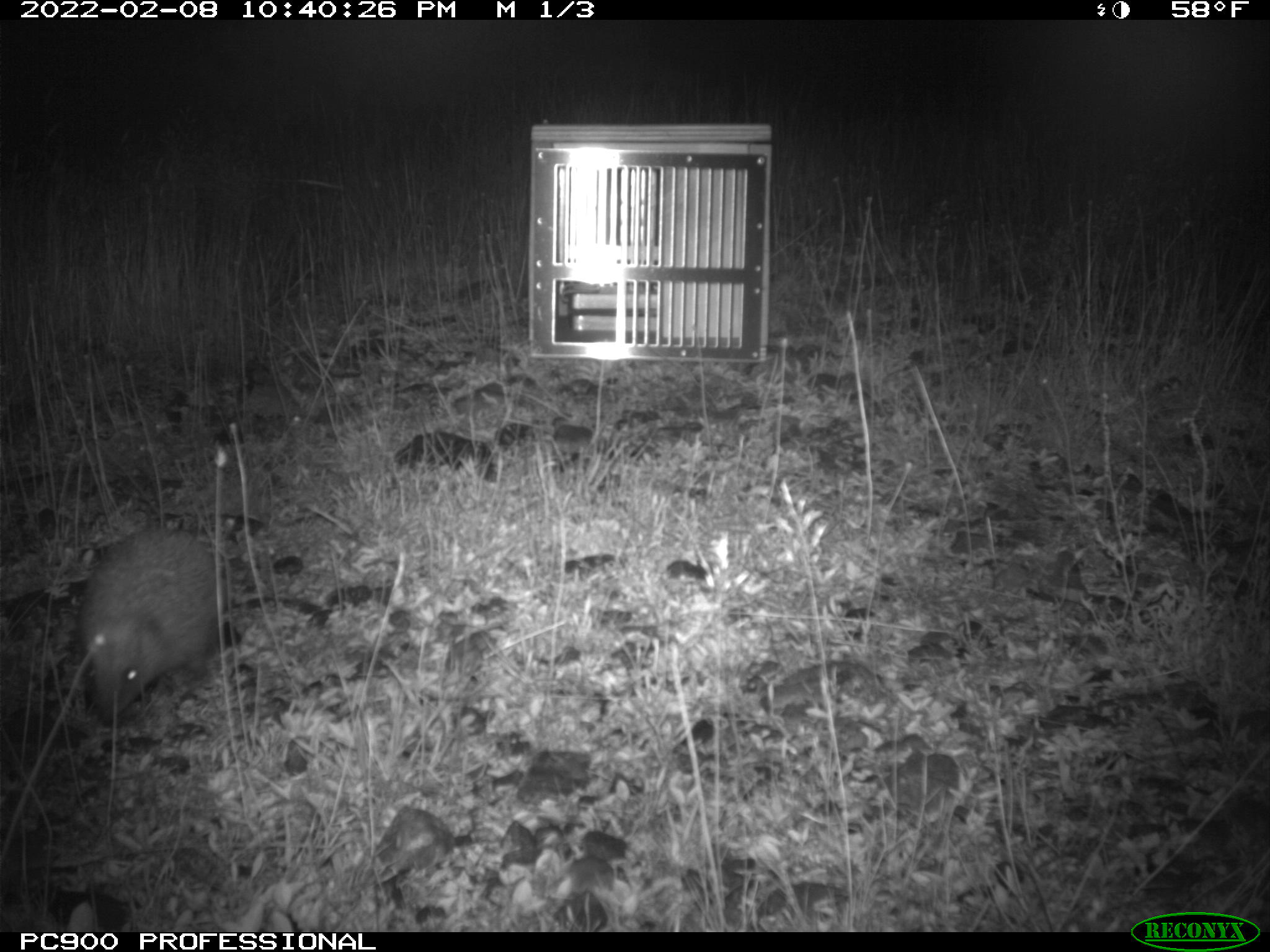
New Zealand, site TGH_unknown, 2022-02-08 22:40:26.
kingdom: Animalia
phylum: Chordata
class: Mammalia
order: Eulipotyphla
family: Erinaceidae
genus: Erinaceus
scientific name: Erinaceus europaeus europaeus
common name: european hedgehog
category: hedgehog